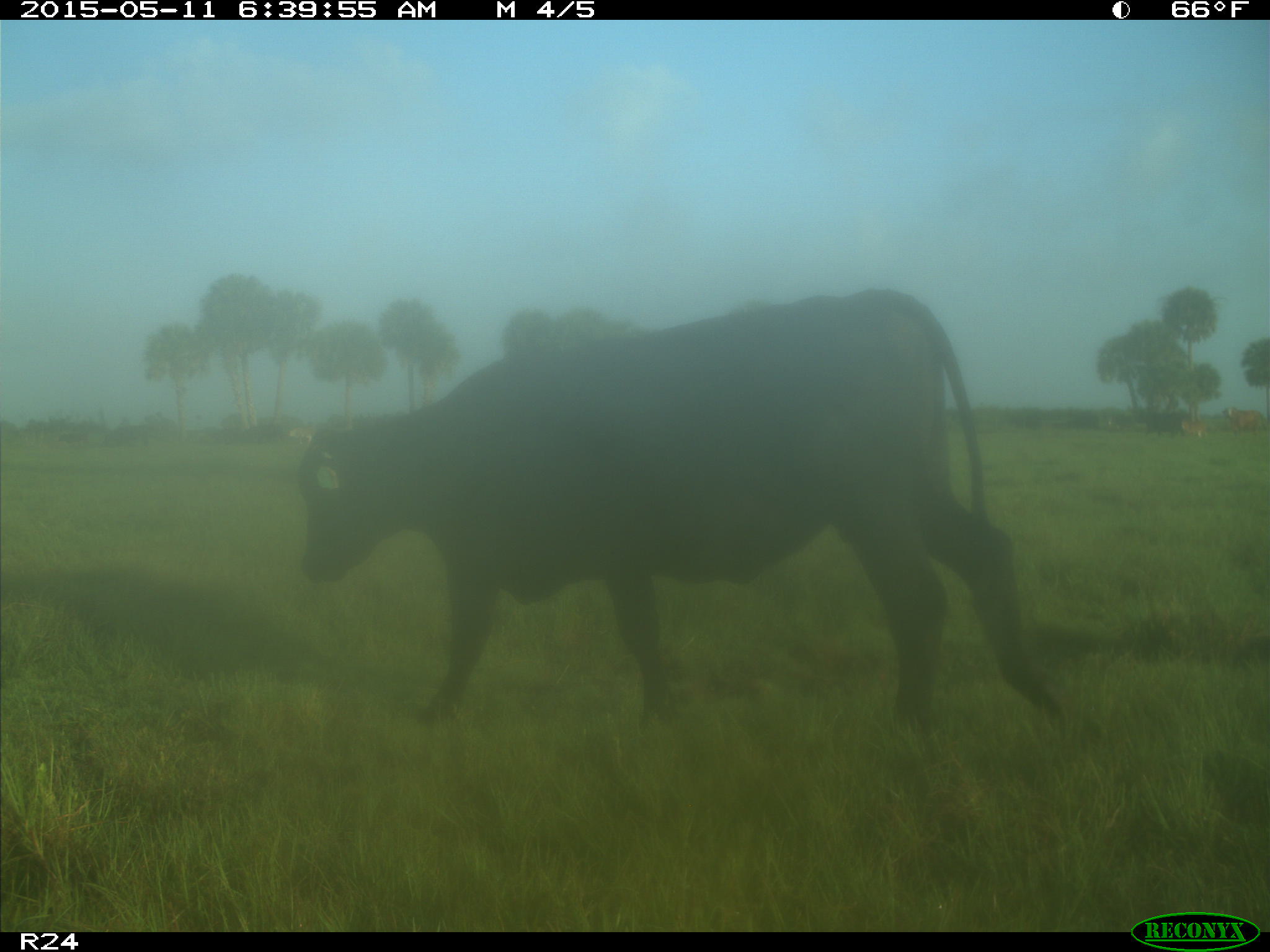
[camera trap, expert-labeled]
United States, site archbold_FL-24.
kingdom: Animalia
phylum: Chordata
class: Mammalia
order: Artiodactyla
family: Bovidae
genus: Bos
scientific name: Bos taurus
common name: domestic cow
Bos taurus (domestic cow).